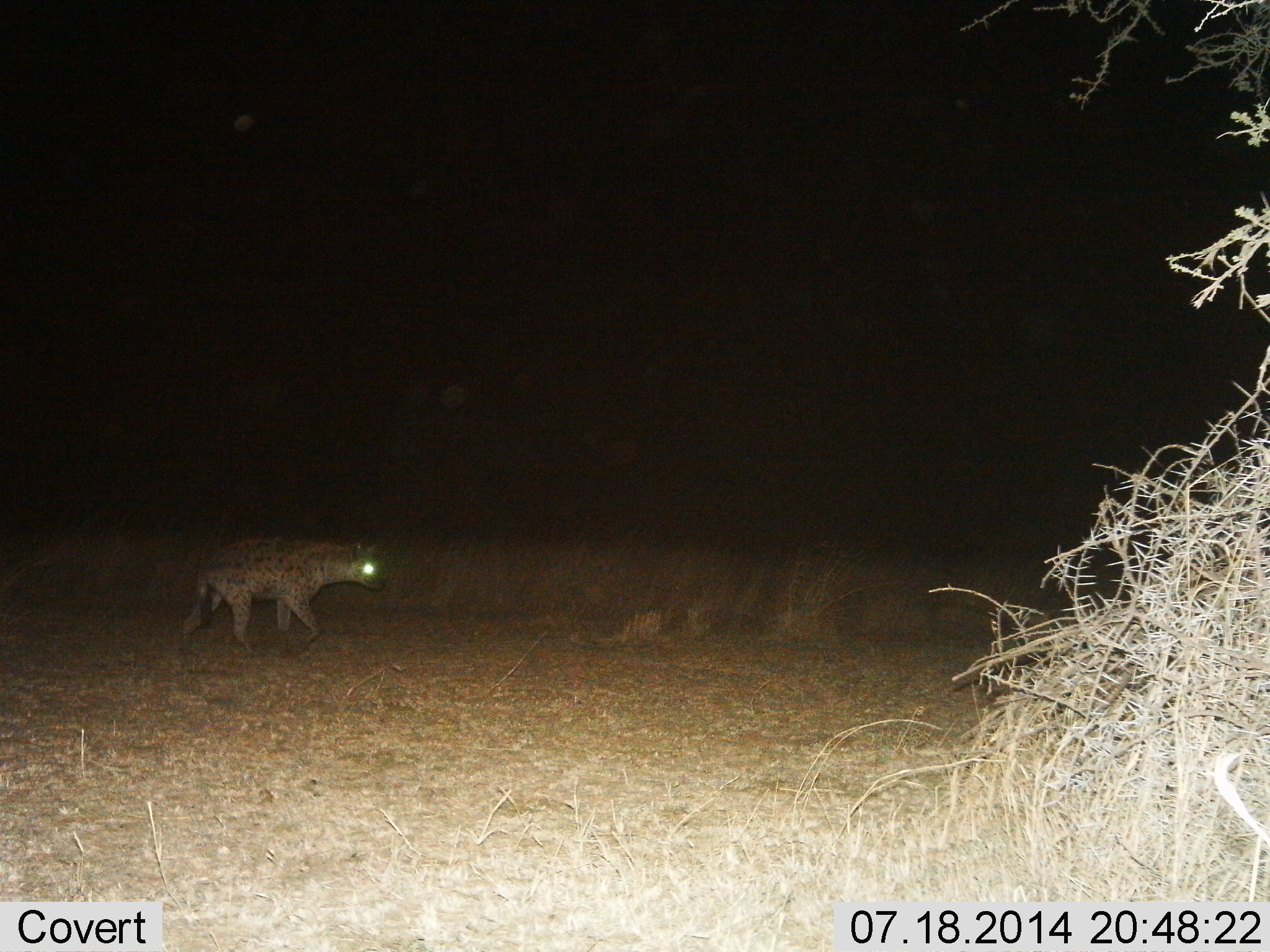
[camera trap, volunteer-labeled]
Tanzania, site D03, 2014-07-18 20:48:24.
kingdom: Animalia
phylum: Chordata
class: Mammalia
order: Carnivora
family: Hyaenidae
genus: Crocuta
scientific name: Crocuta crocuta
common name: spotted hyena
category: hyenaspotted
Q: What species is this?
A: Hyenaspotted (spotted hyena) (Crocuta crocuta).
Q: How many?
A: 1.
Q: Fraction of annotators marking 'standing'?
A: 0%.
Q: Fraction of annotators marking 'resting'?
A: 0%.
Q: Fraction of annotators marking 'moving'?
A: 100%.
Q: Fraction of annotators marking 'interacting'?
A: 0%.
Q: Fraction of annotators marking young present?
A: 0%.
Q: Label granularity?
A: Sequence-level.